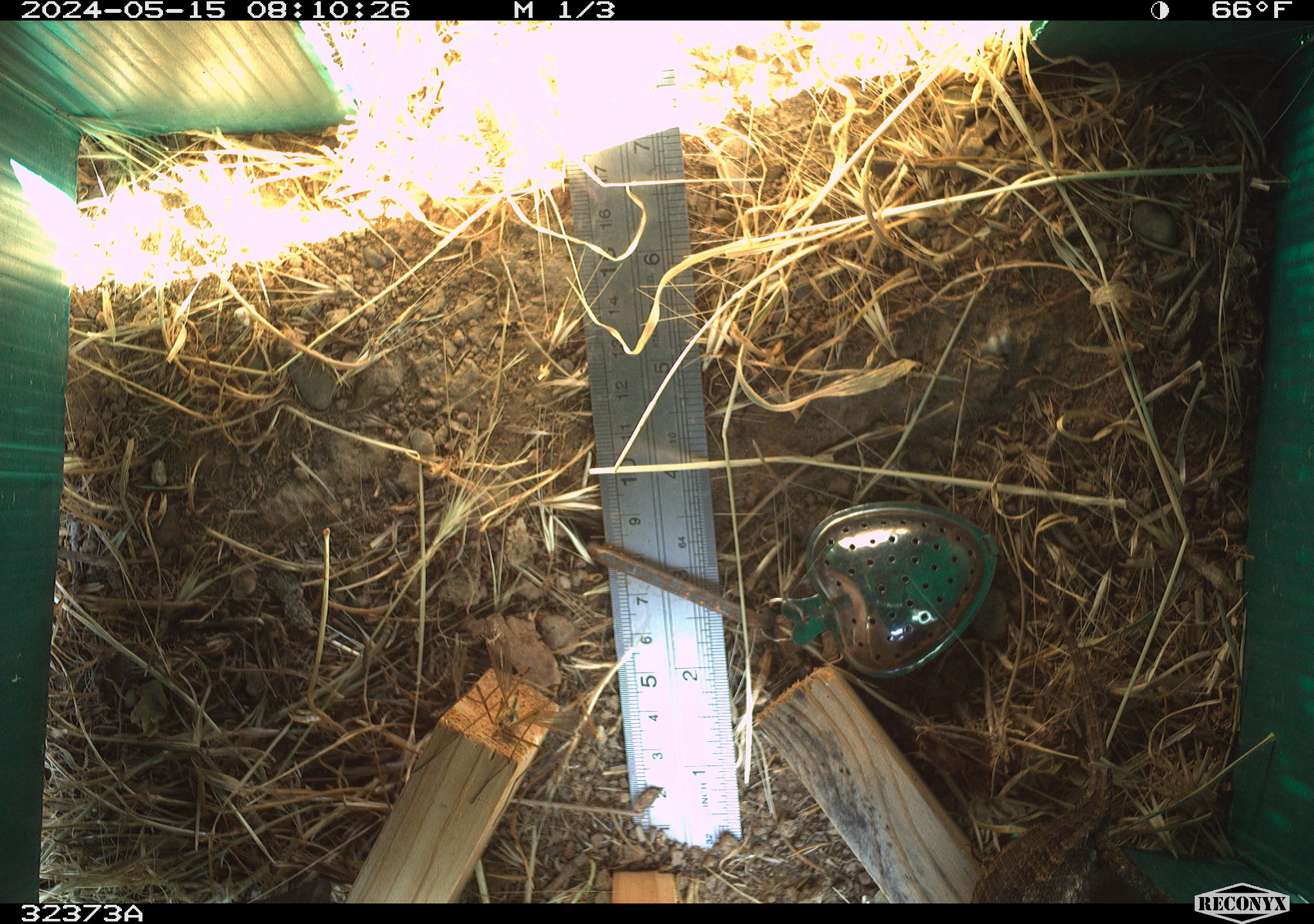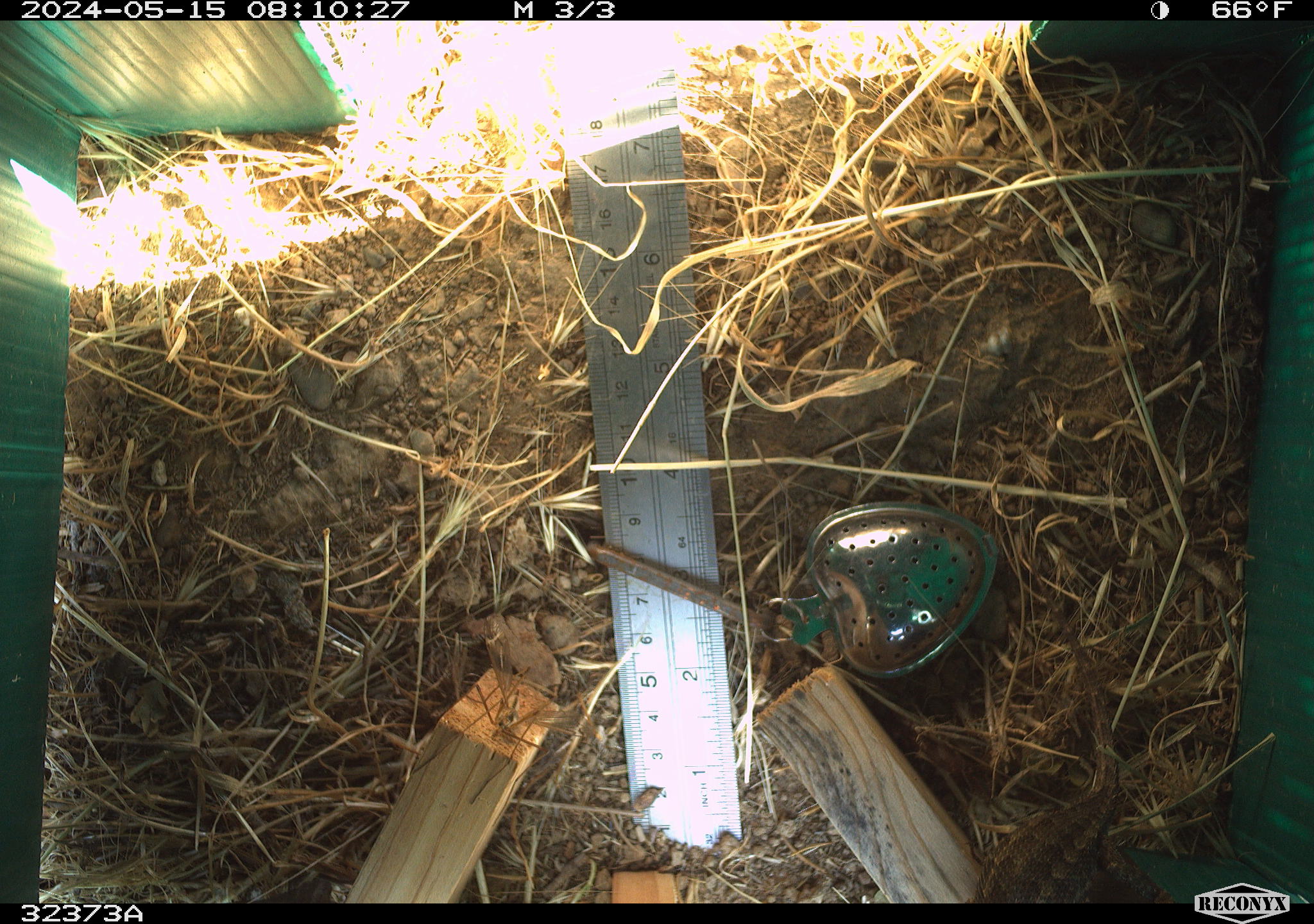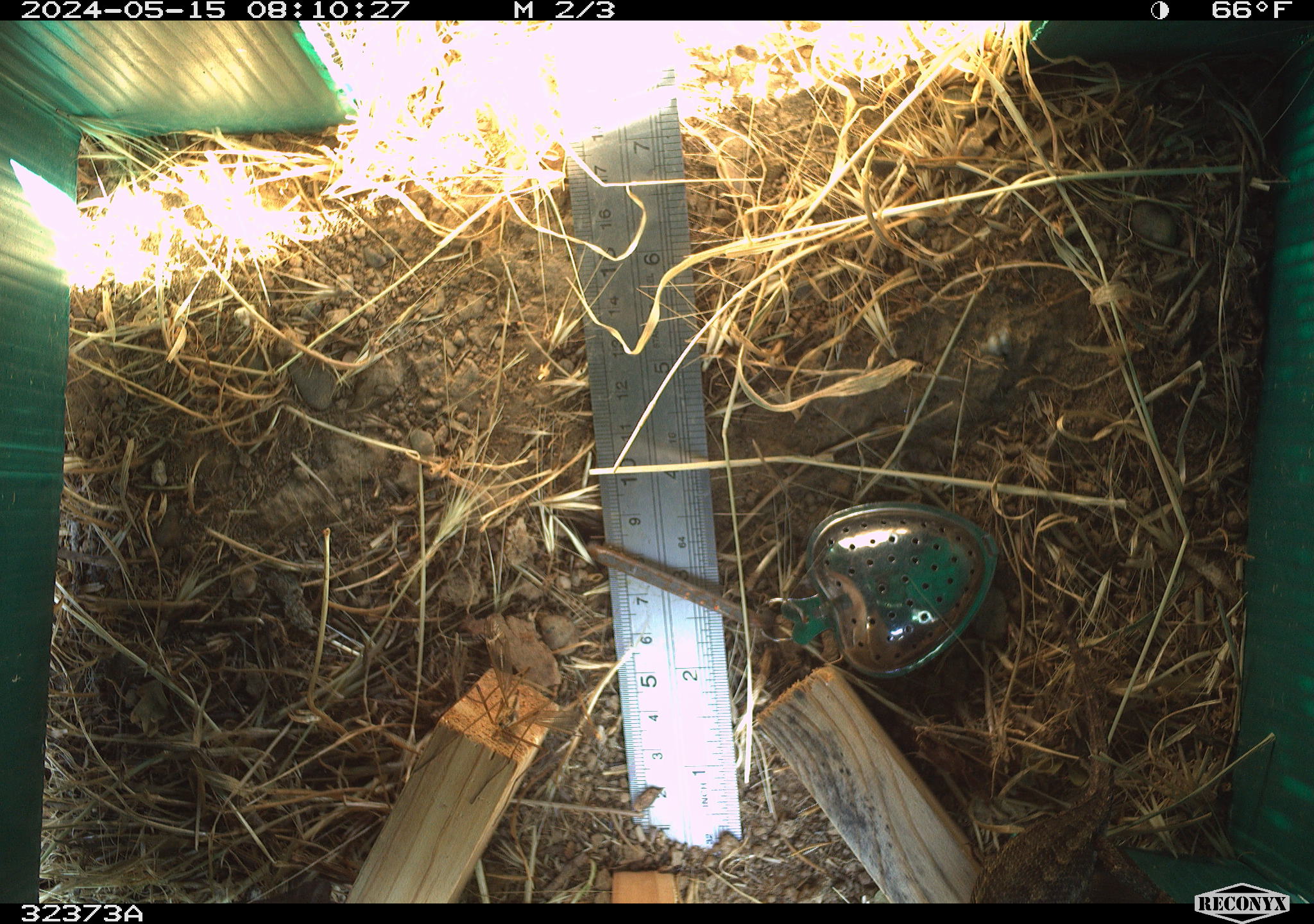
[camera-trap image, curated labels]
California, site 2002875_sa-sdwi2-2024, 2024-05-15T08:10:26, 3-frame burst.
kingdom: Animalia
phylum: Chordata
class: Reptilia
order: Squamata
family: Phrynosomatidae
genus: Sceloporus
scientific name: Sceloporus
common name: spiny lizards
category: sceloporus species